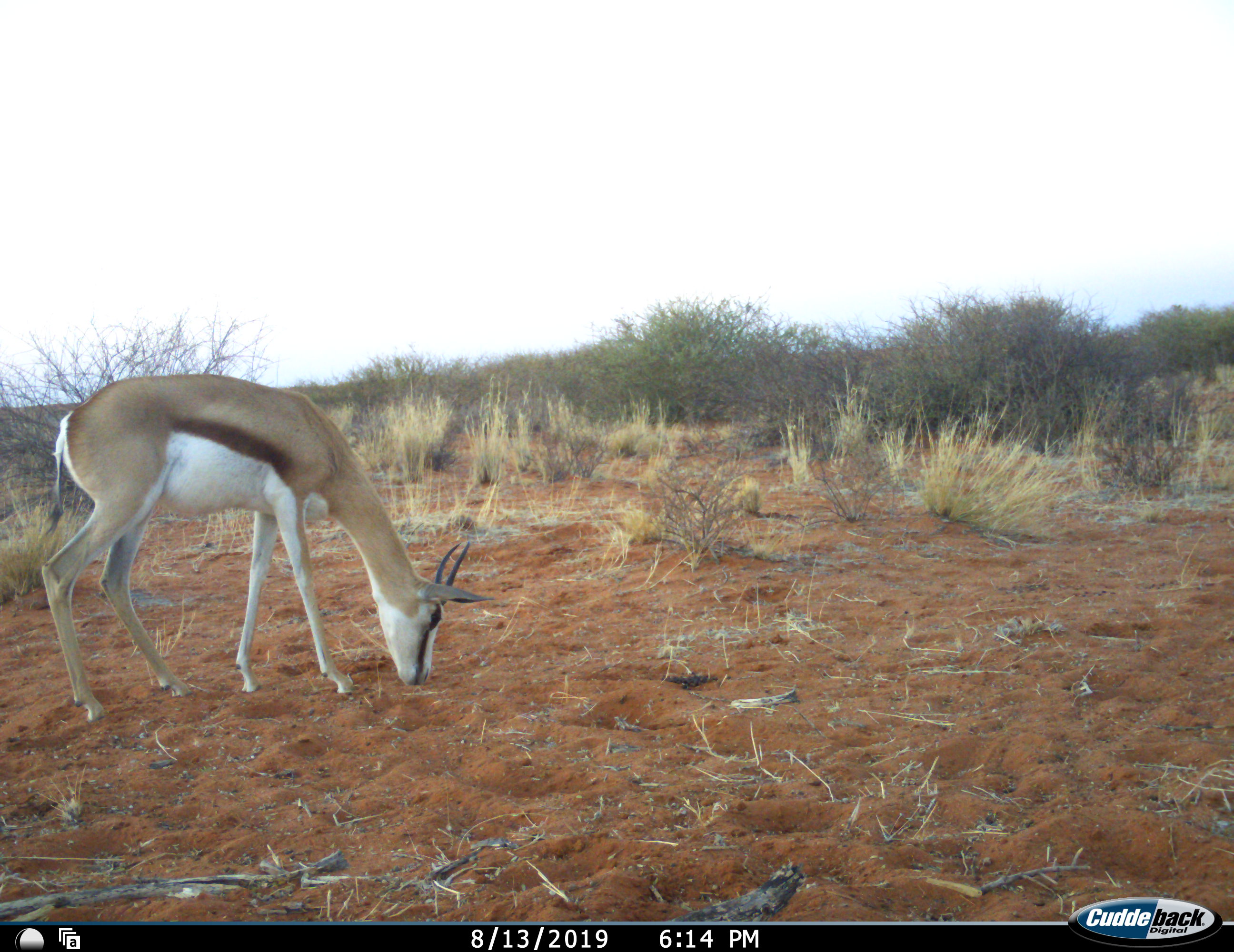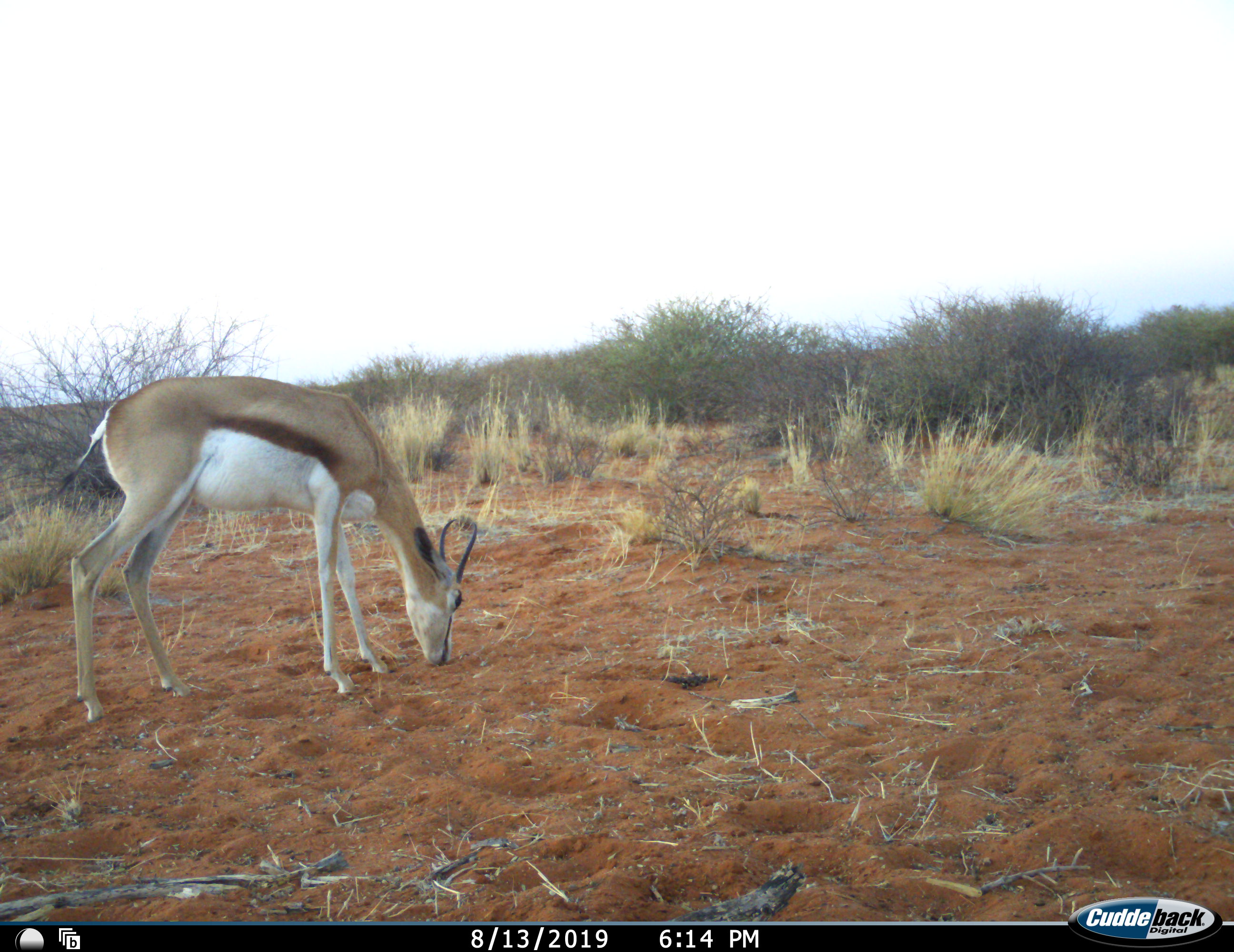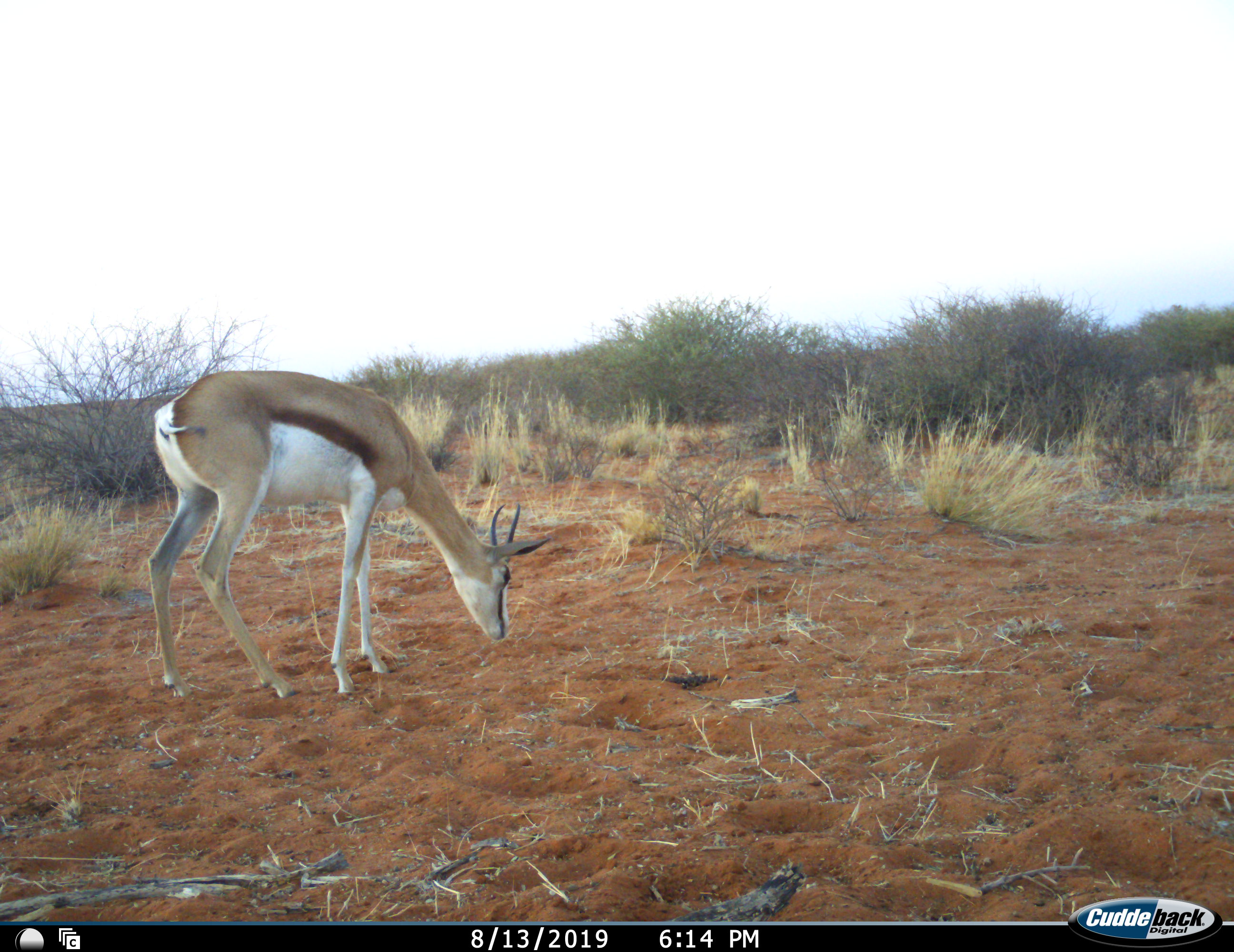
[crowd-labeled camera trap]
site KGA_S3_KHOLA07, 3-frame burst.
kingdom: Animalia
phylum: Chordata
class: Mammalia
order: Artiodactyla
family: Bovidae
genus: Antidorcas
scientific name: Antidorcas marsupialis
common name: springbok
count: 1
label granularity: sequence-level